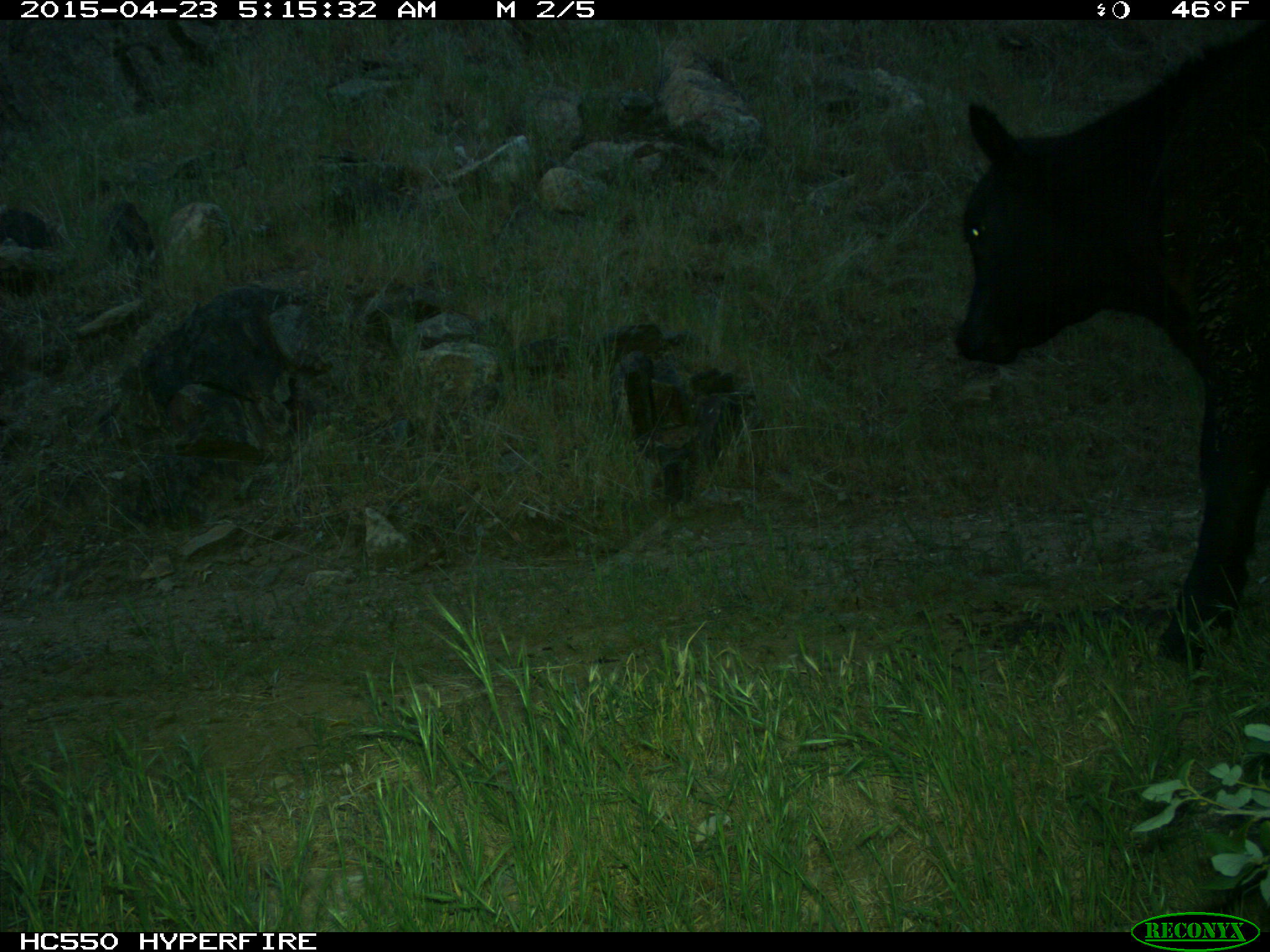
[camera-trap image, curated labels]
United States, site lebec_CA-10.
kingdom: Animalia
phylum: Chordata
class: Mammalia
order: Artiodactyla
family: Bovidae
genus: Bos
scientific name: Bos taurus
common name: domestic cow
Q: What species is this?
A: Bos taurus (domestic cow).